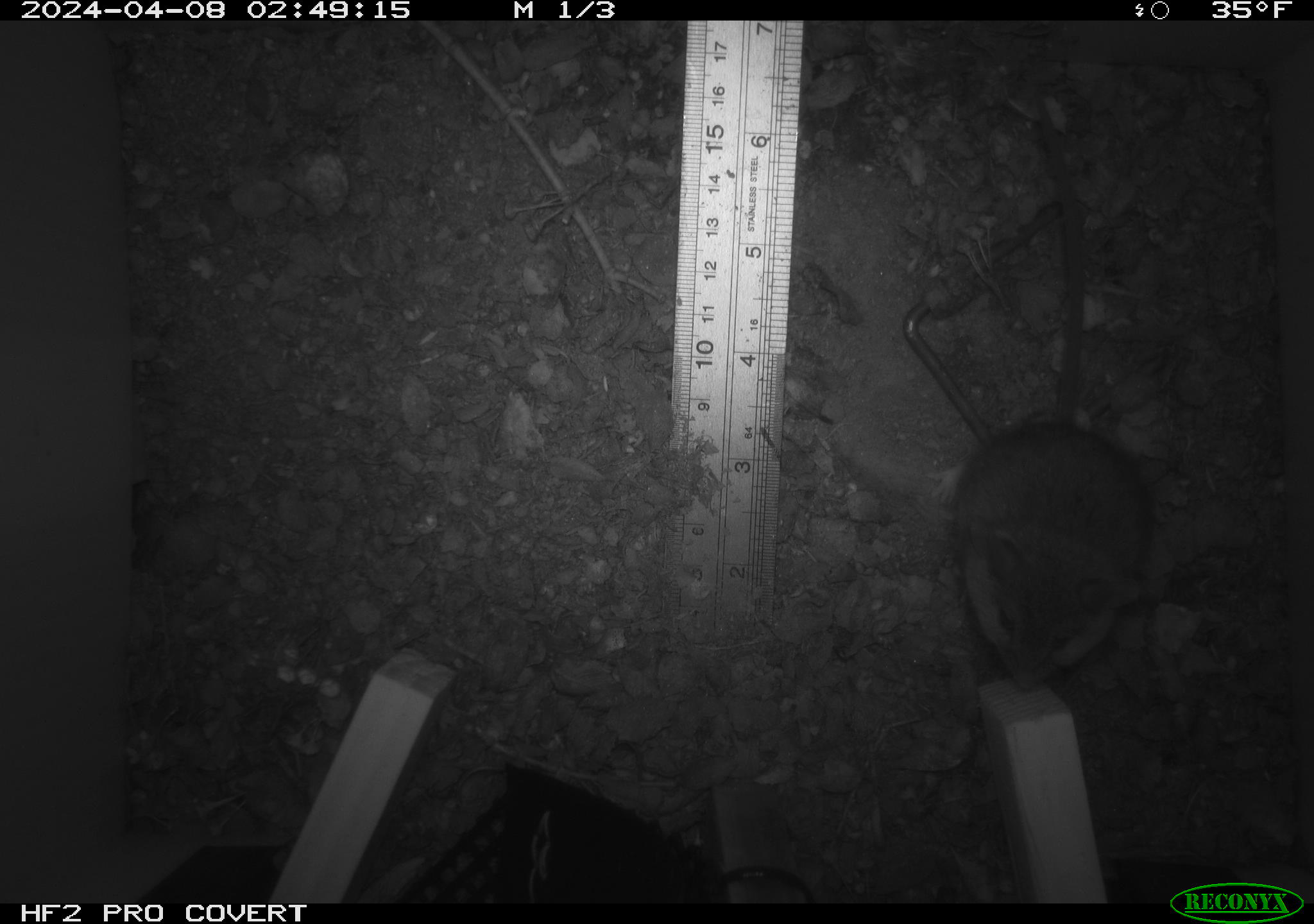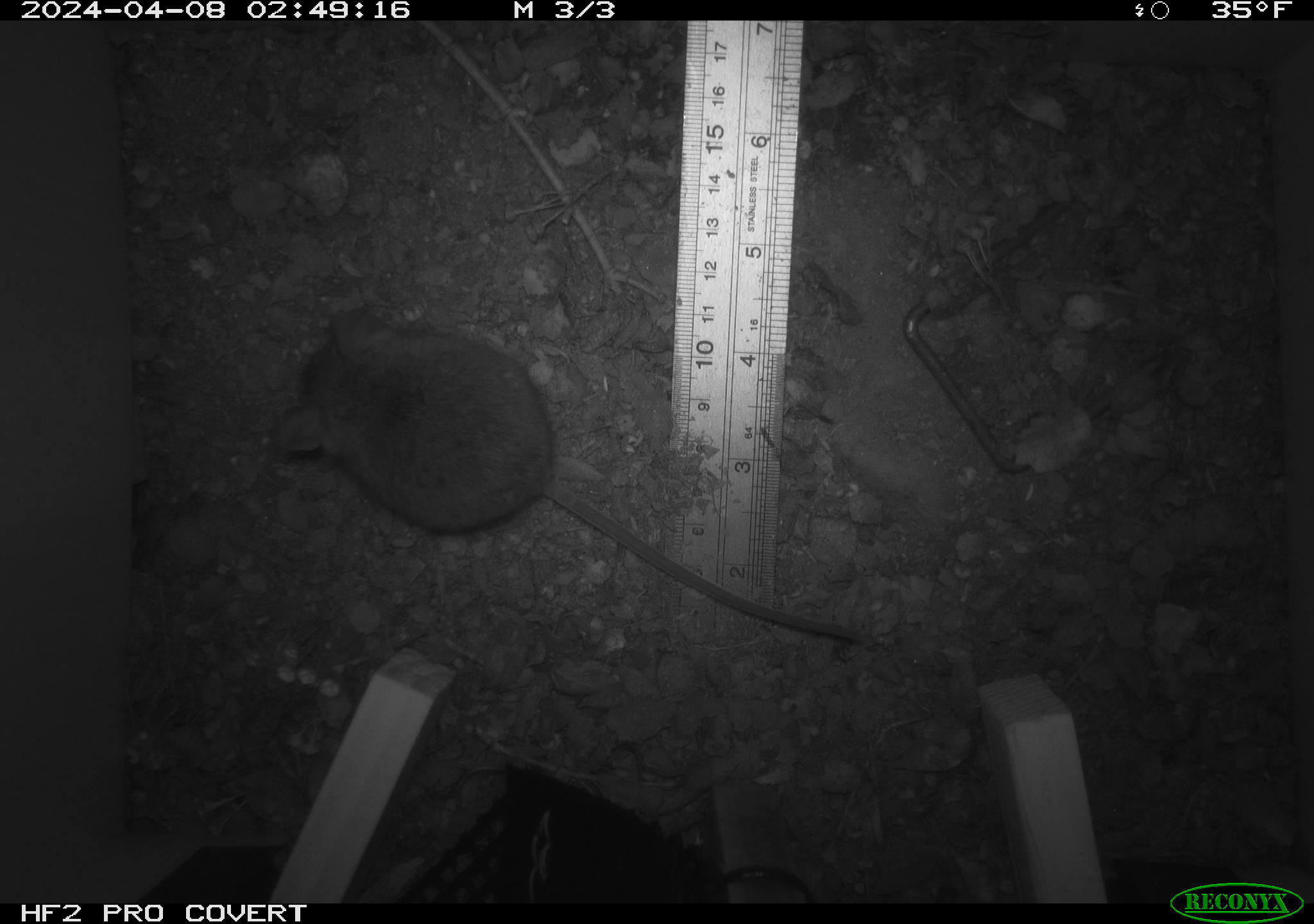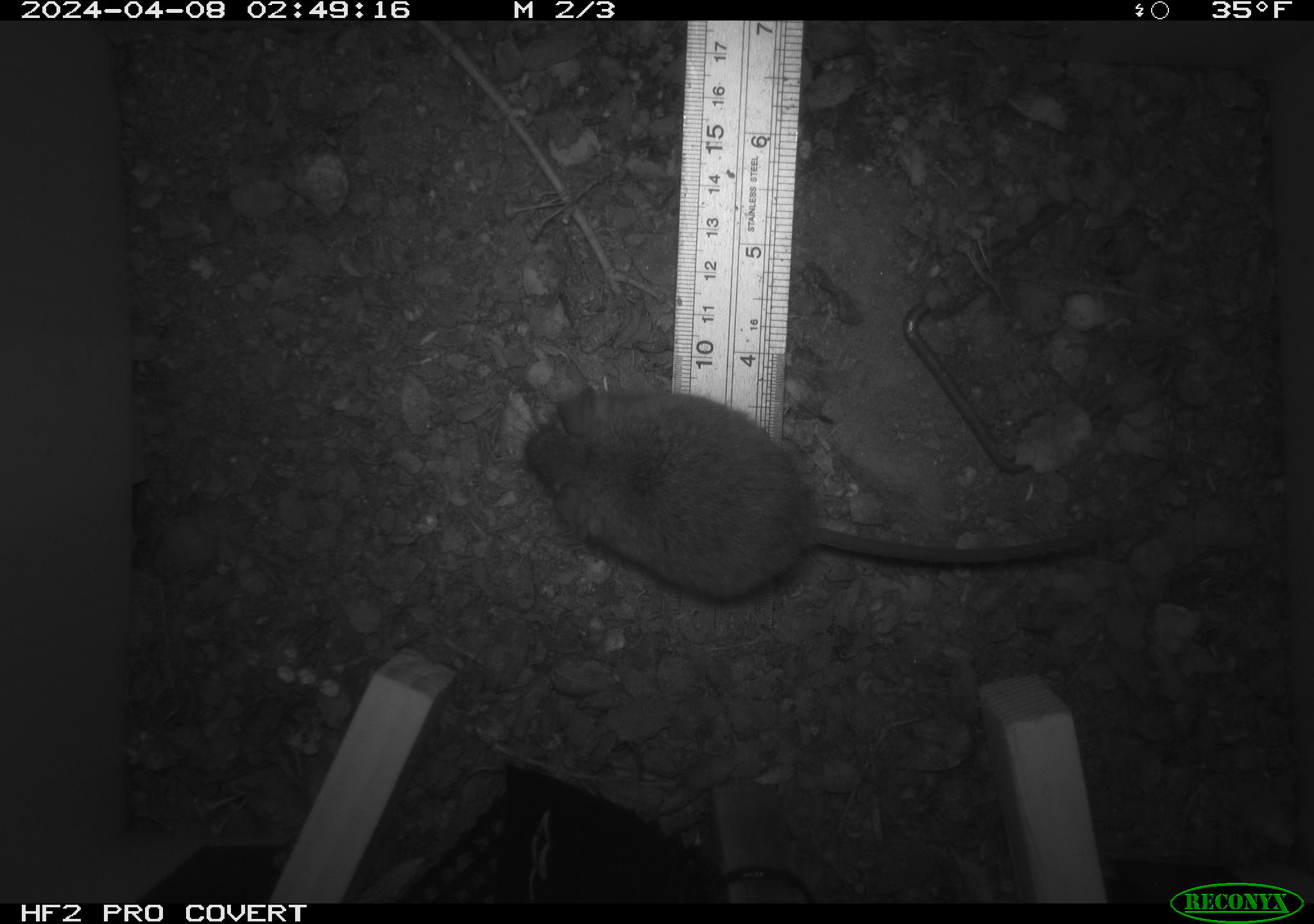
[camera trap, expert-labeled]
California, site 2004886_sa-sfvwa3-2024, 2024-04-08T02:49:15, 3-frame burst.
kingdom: Animalia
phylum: Chordata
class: Mammalia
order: Rodentia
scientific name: Rodentia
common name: mouse species